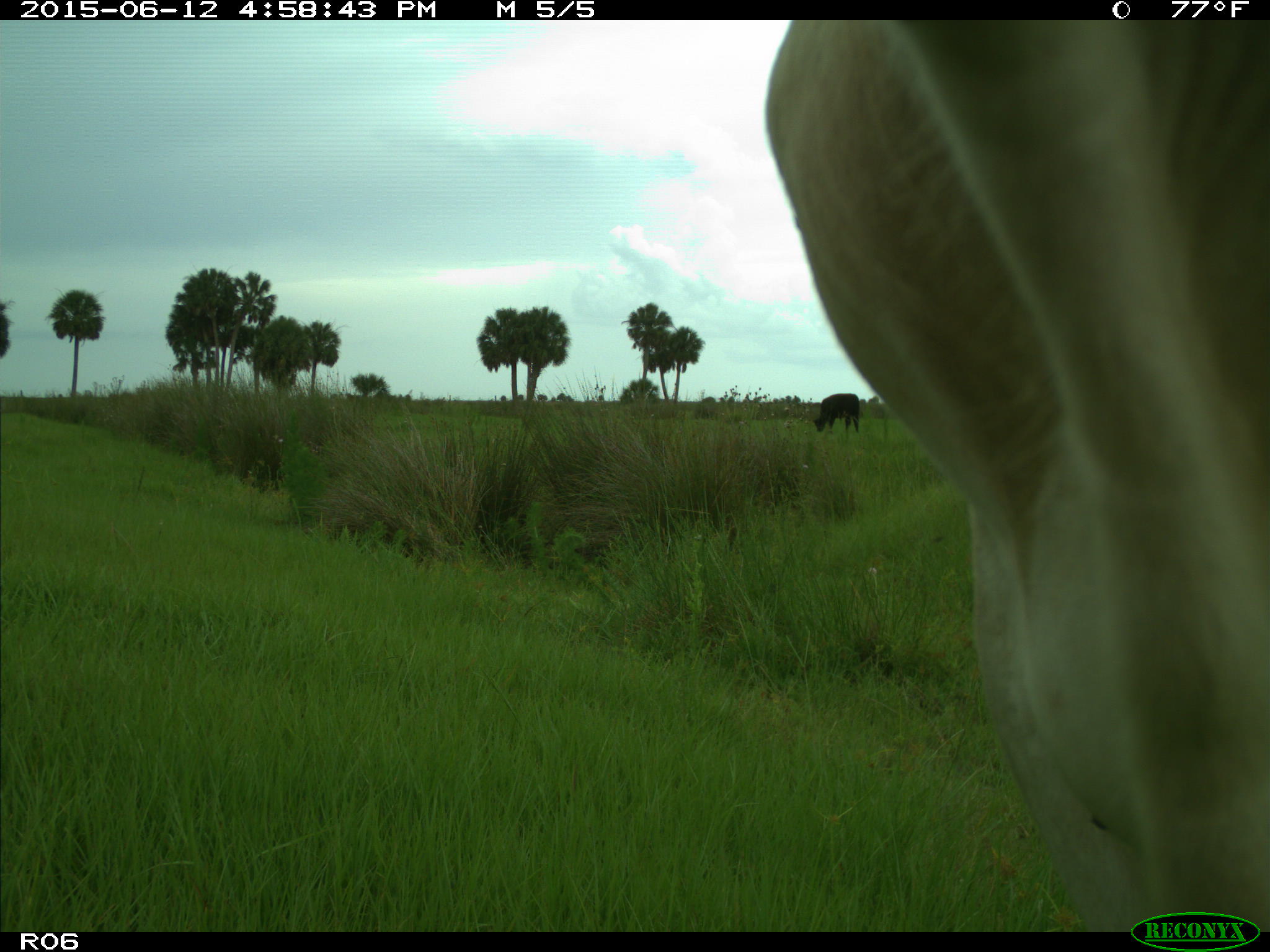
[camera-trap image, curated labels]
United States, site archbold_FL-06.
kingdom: Animalia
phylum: Chordata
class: Mammalia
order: Artiodactyla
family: Bovidae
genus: Bos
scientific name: Bos taurus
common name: domestic cow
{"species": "Bos taurus (domestic cow)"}